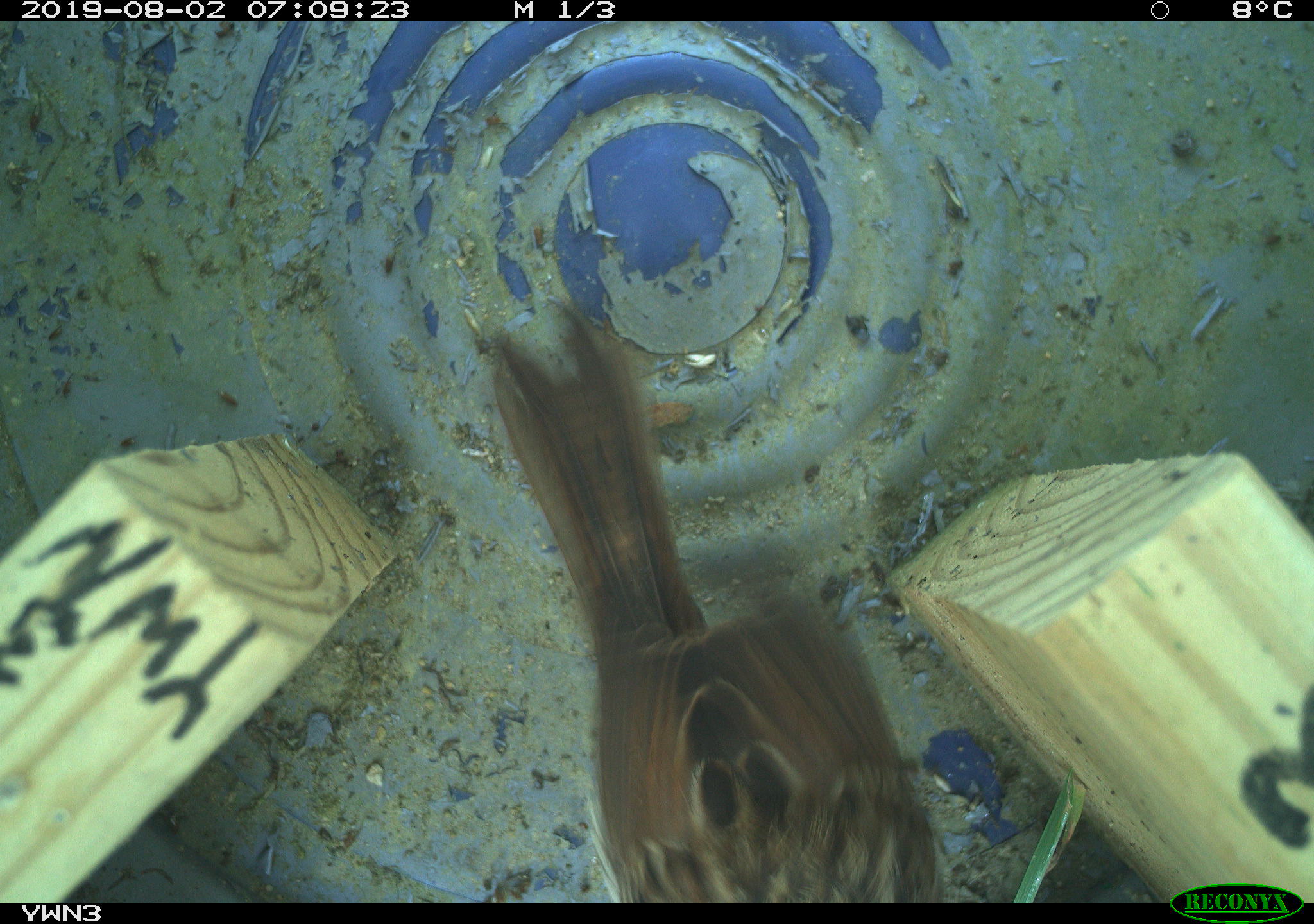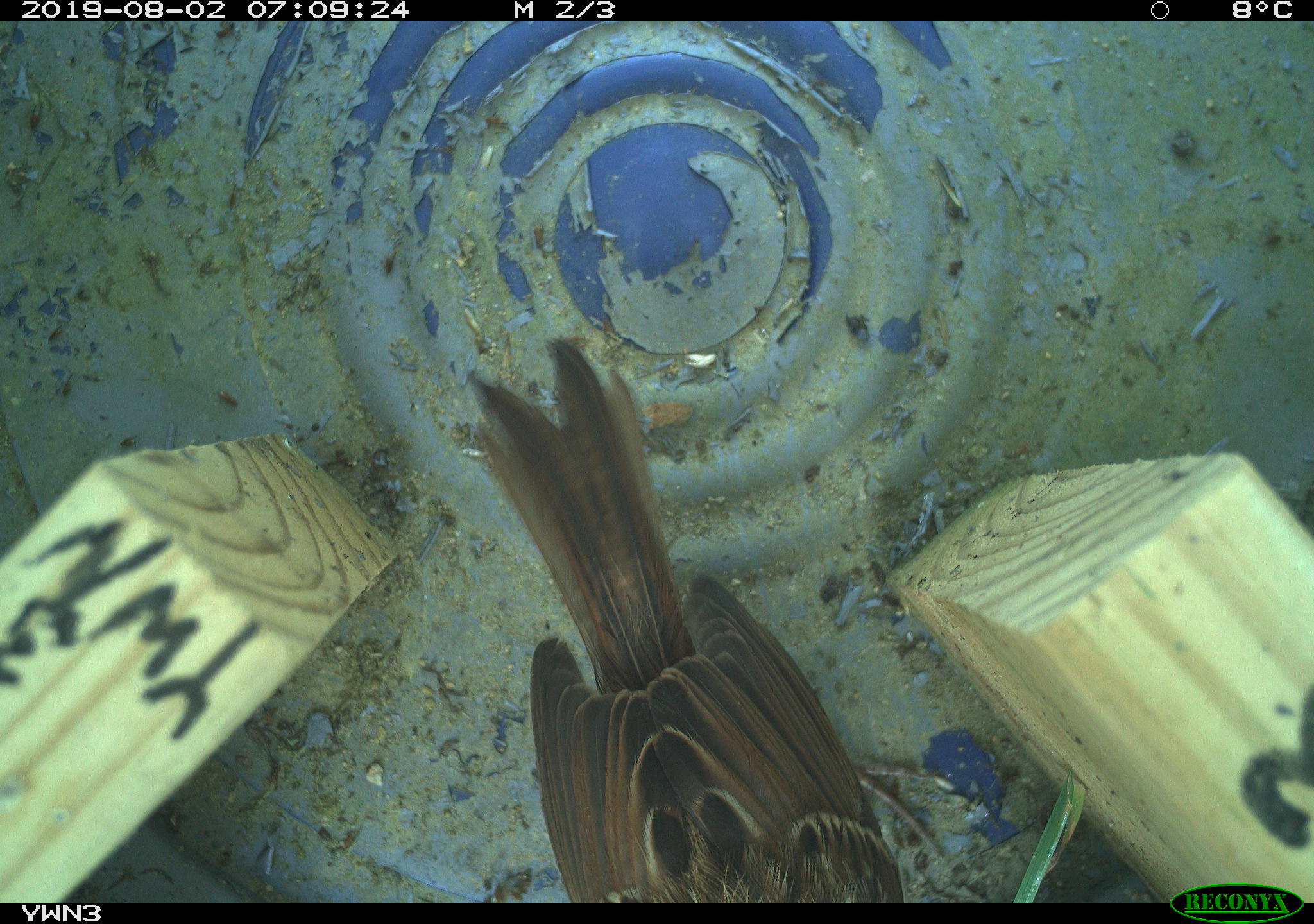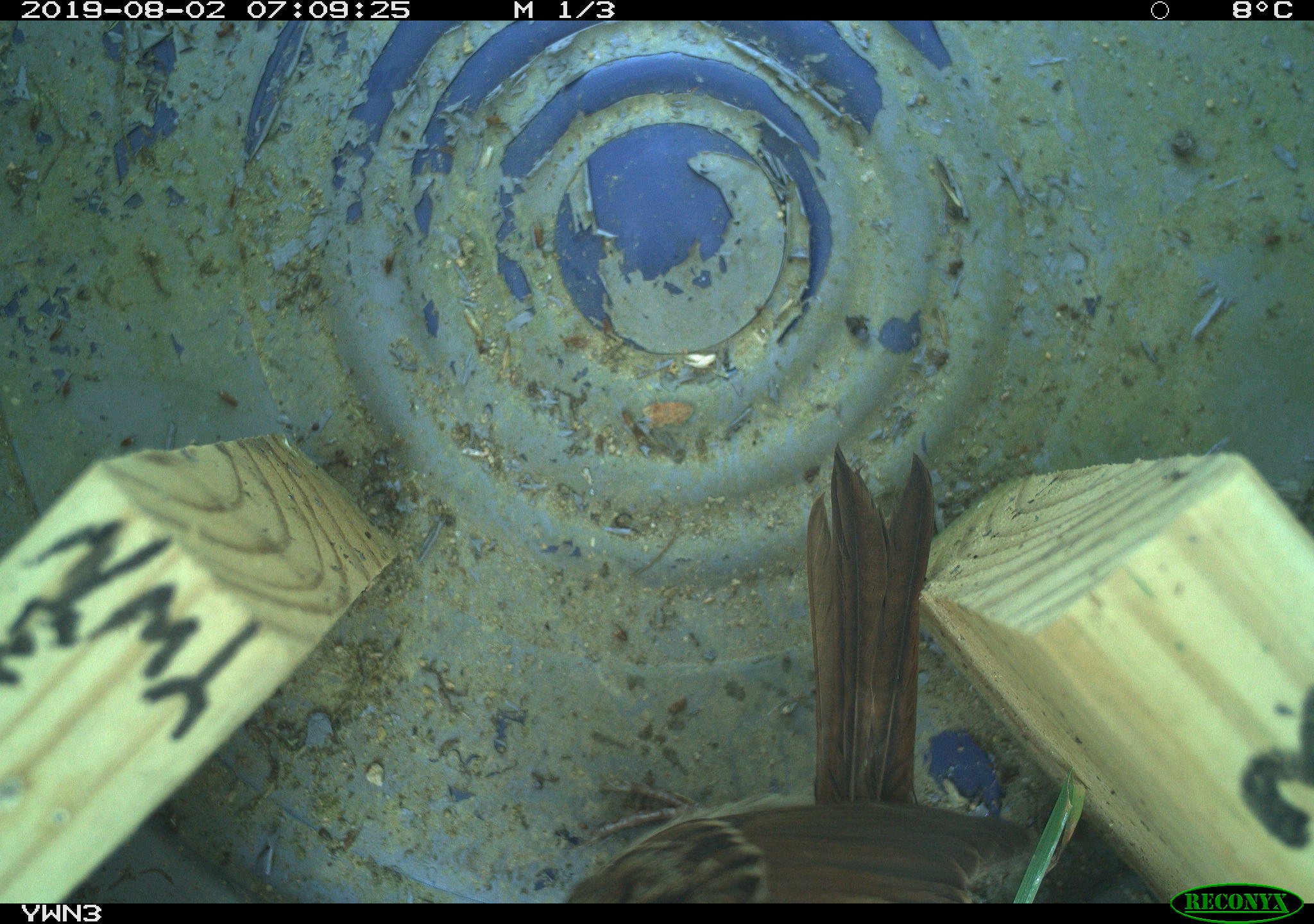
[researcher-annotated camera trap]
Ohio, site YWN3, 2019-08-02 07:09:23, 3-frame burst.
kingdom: Animalia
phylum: Chordata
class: Aves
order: Passeriformes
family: Passerellidae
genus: Melospiza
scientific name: Melospiza melodia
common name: song sparrow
Song sparrow (Melospiza melodia).